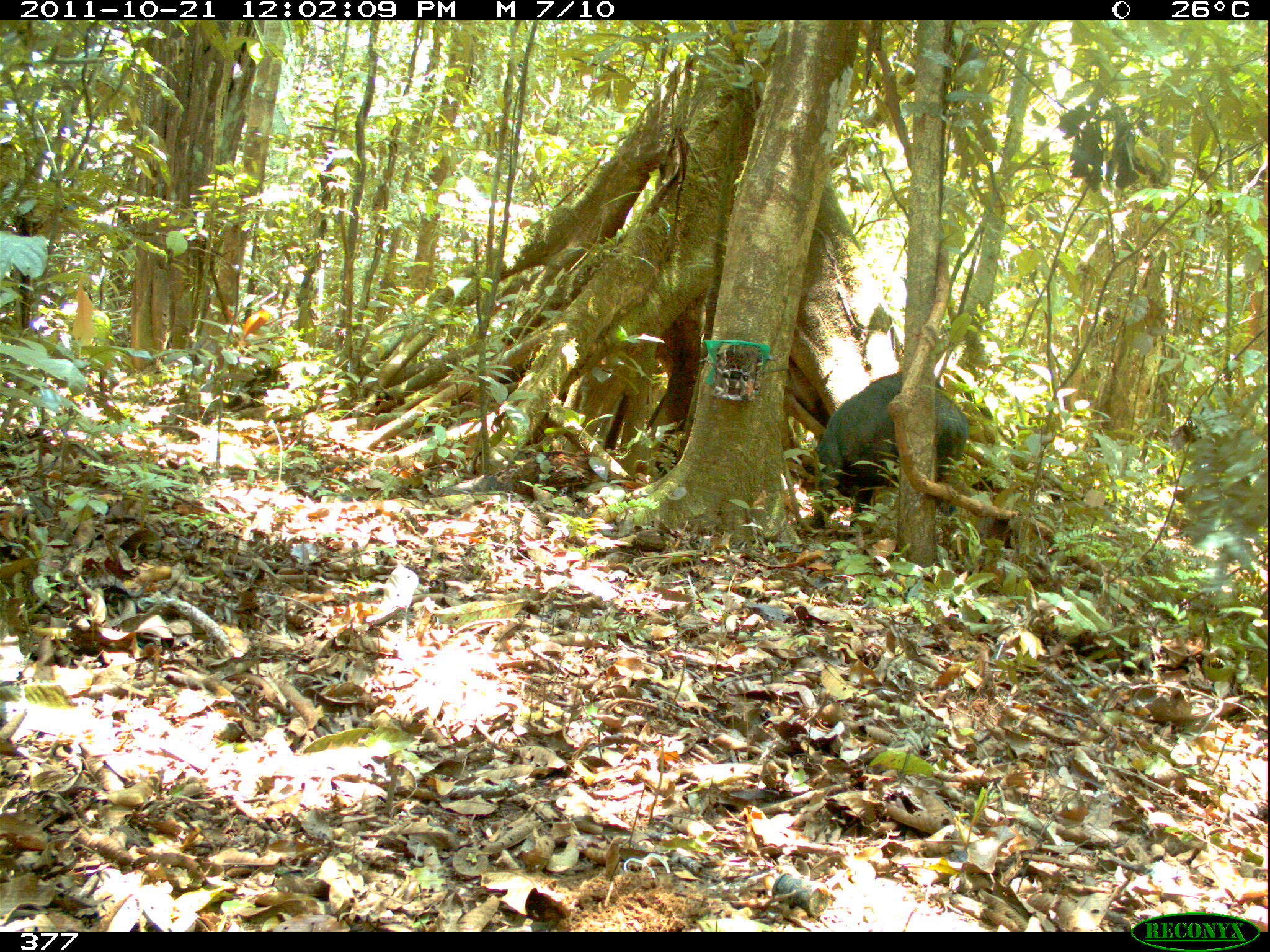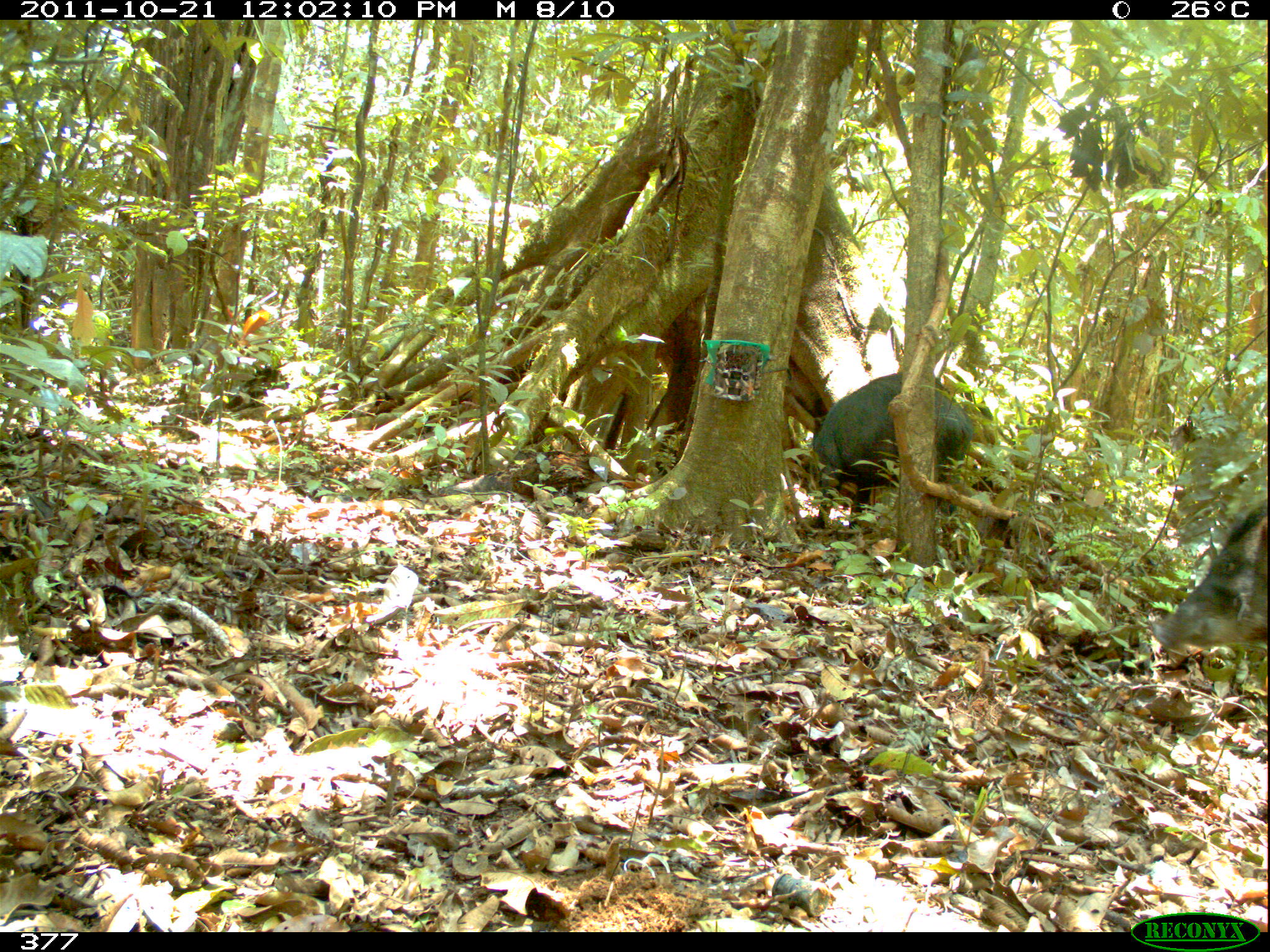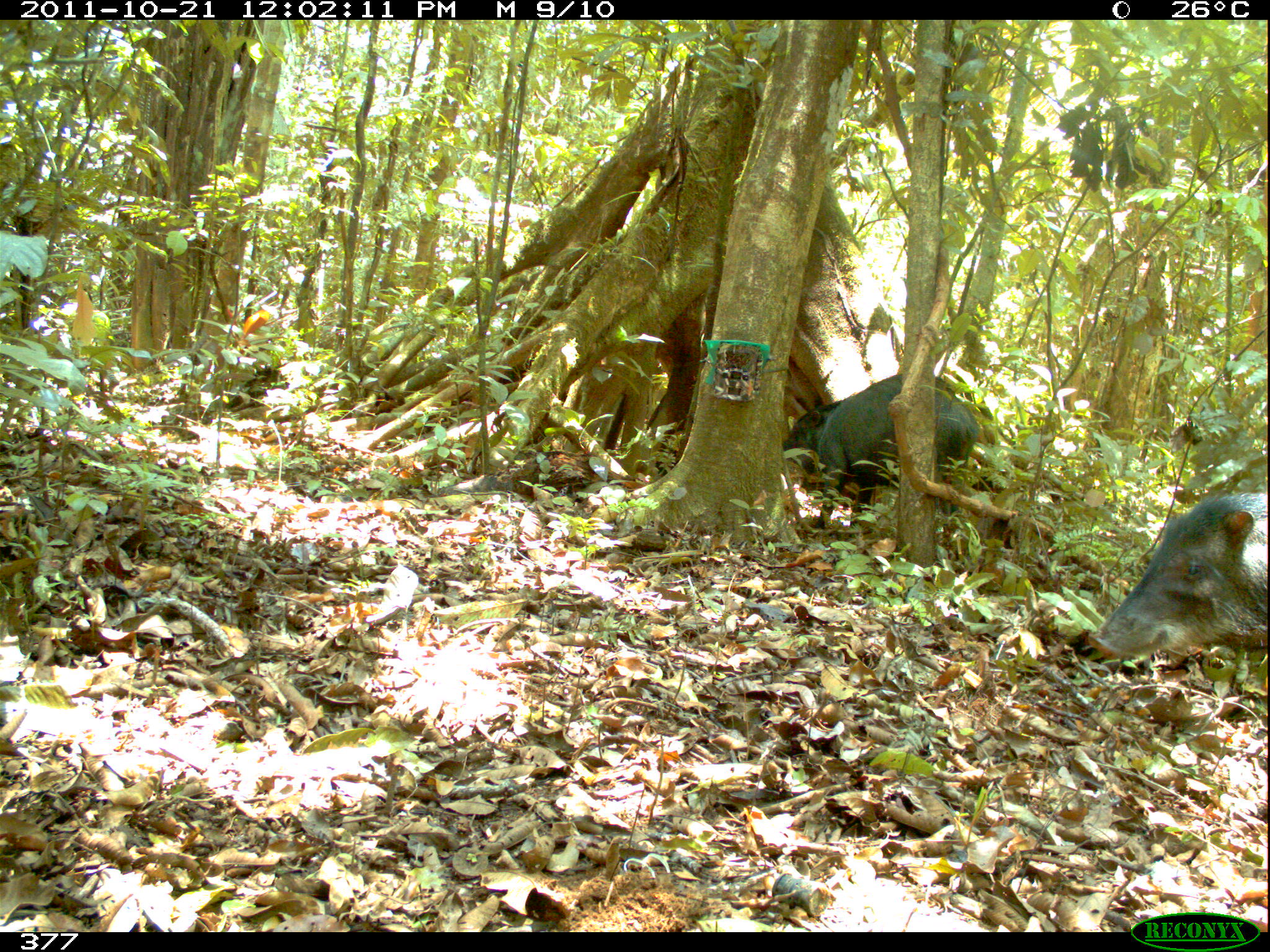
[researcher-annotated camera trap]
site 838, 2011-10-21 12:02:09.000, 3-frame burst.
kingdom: Animalia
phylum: Chordata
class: Mammalia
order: Artiodactyla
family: Tayassuidae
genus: Tayassu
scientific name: Tayassu pecari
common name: white-lipped peccary